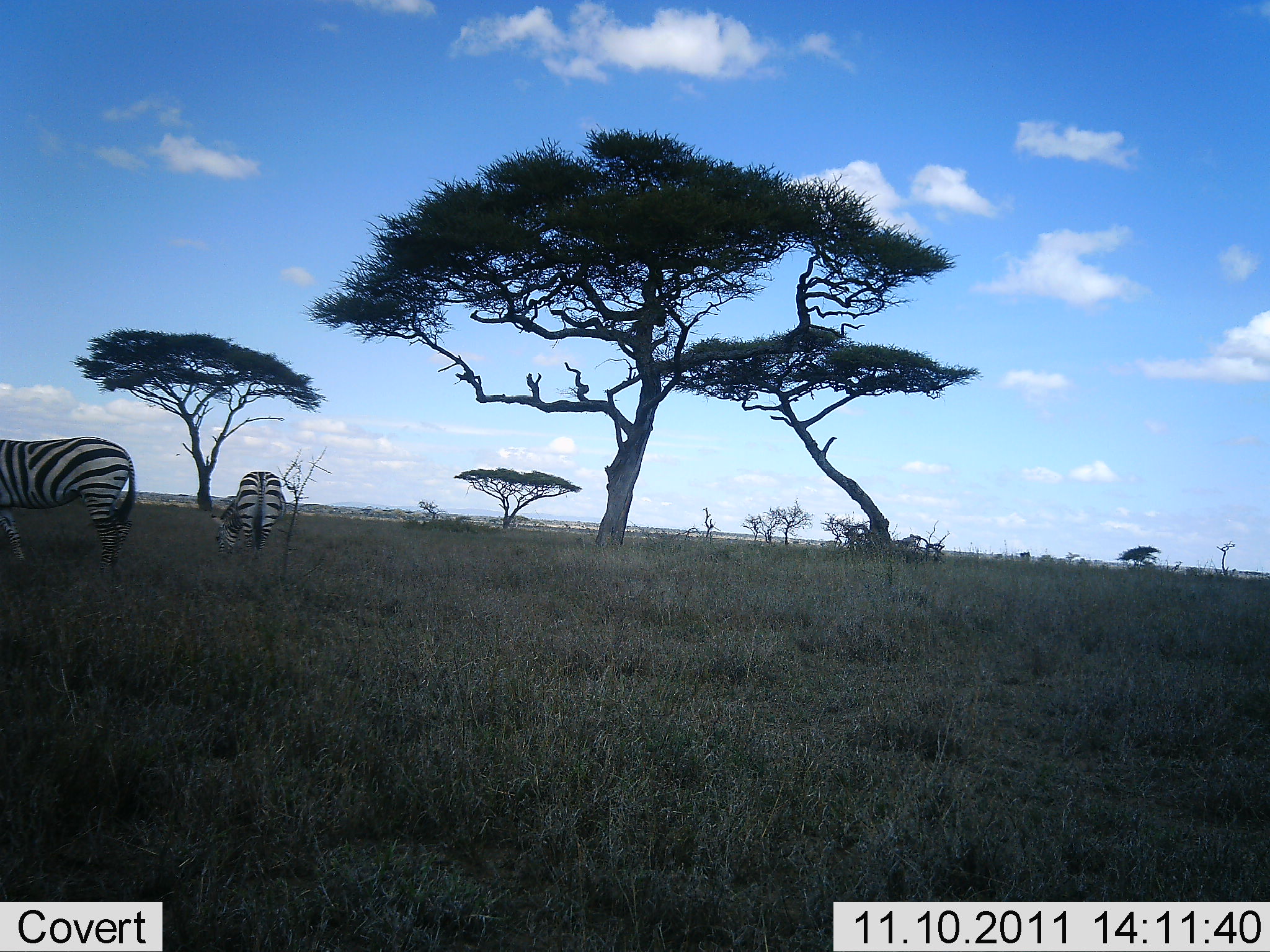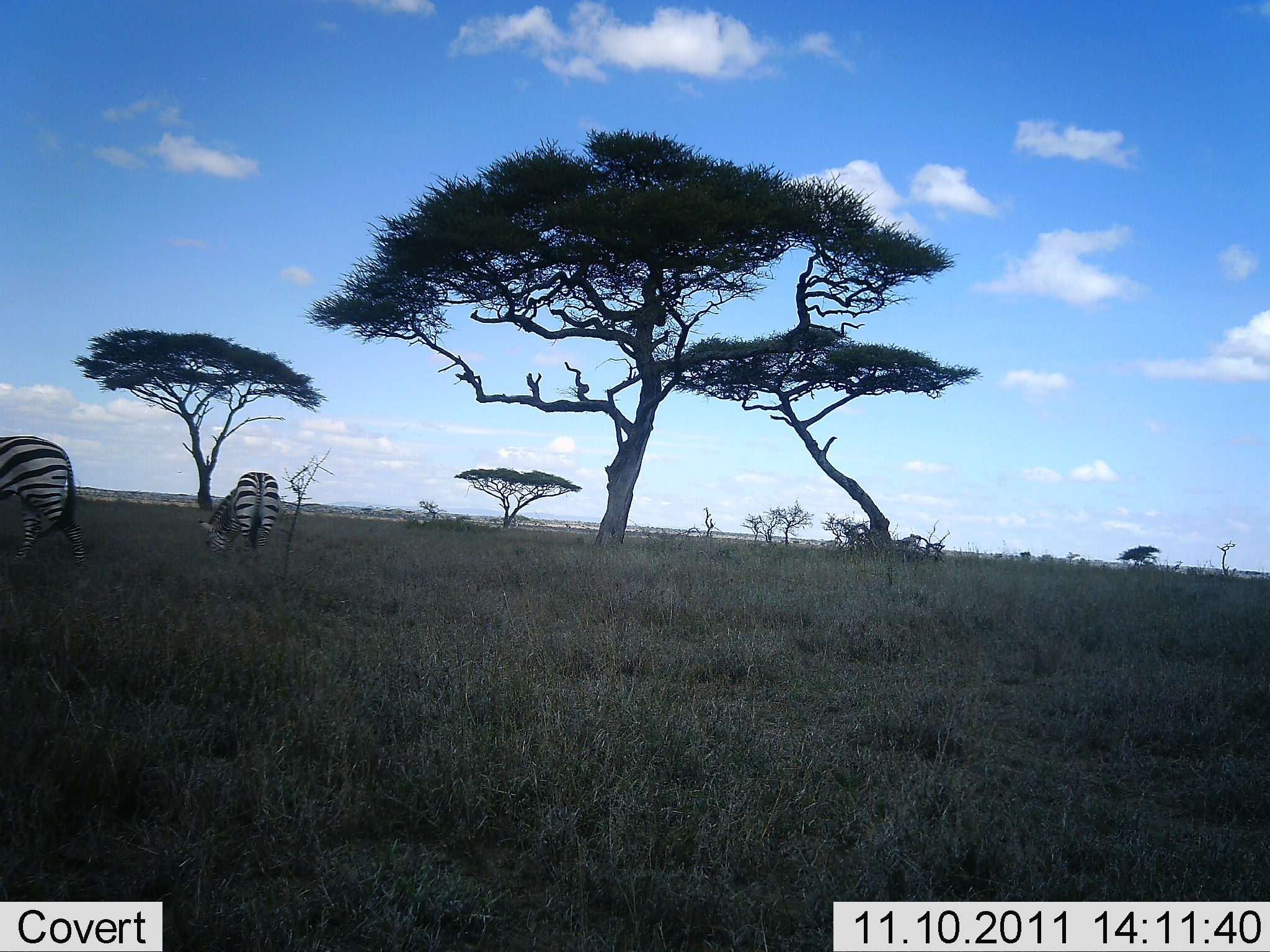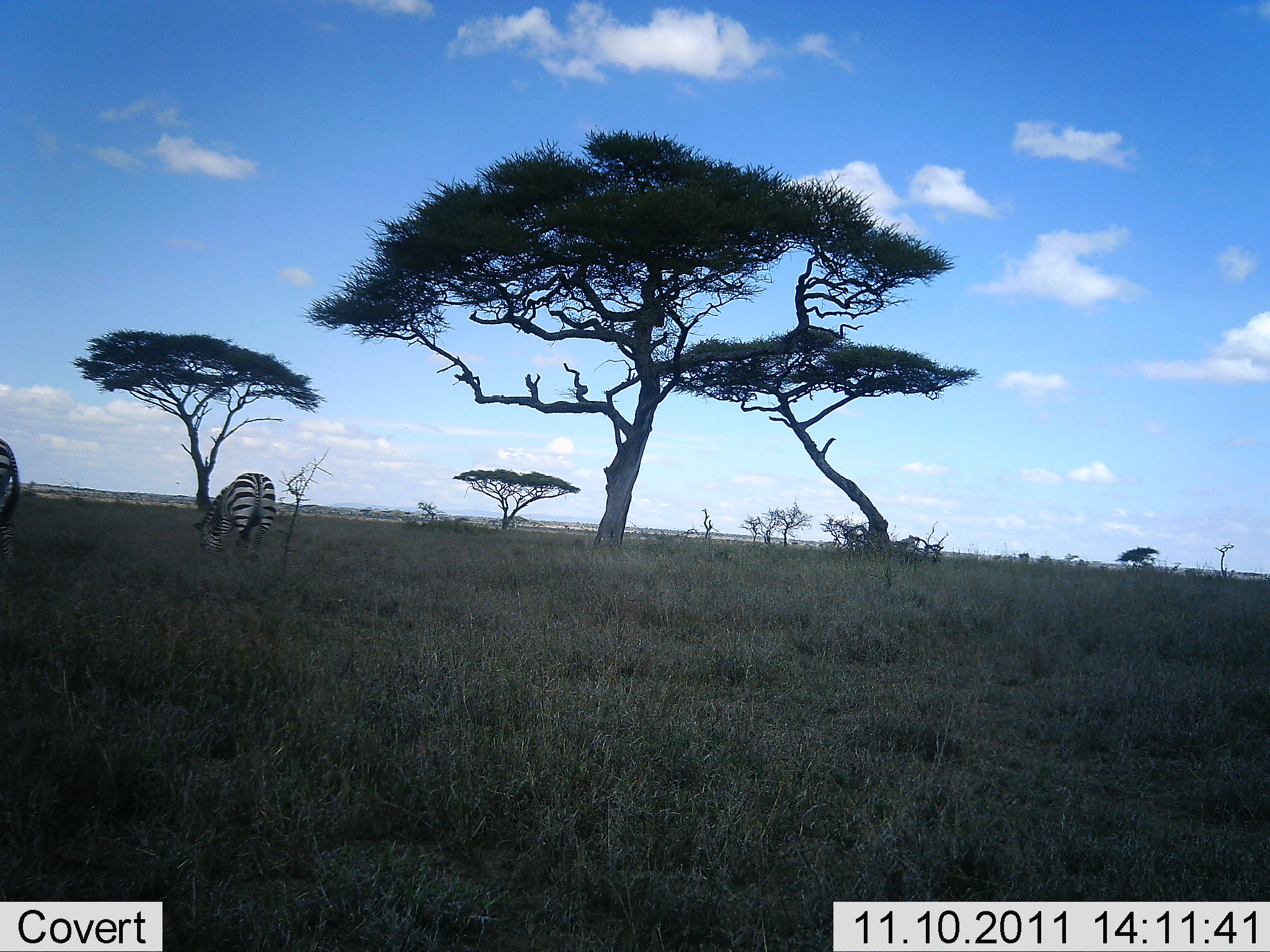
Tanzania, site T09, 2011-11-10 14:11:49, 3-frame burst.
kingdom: Animalia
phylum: Chordata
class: Mammalia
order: Perissodactyla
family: Equidae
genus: Equus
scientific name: Equus quagga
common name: plains zebra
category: zebra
Zebra (plains zebra) (Equus quagga), count 2. Behavior (volunteer vote fractions): standing 58%, resting 0%, moving 33%, interacting 0%. Young present (vote fraction): 0%. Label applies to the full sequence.